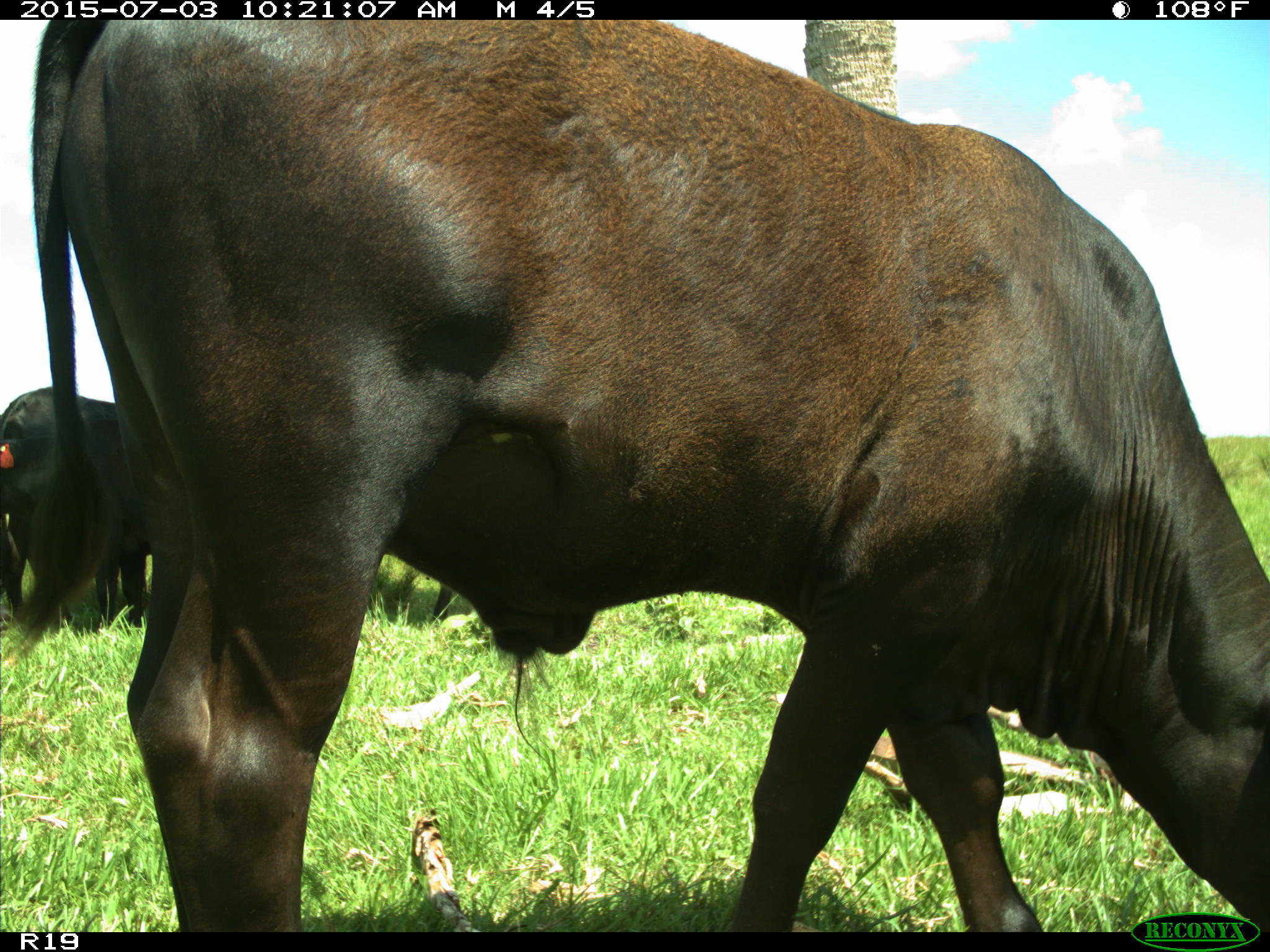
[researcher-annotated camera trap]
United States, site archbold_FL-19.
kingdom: Animalia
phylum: Chordata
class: Mammalia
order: Artiodactyla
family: Bovidae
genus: Bos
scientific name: Bos taurus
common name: domestic cow